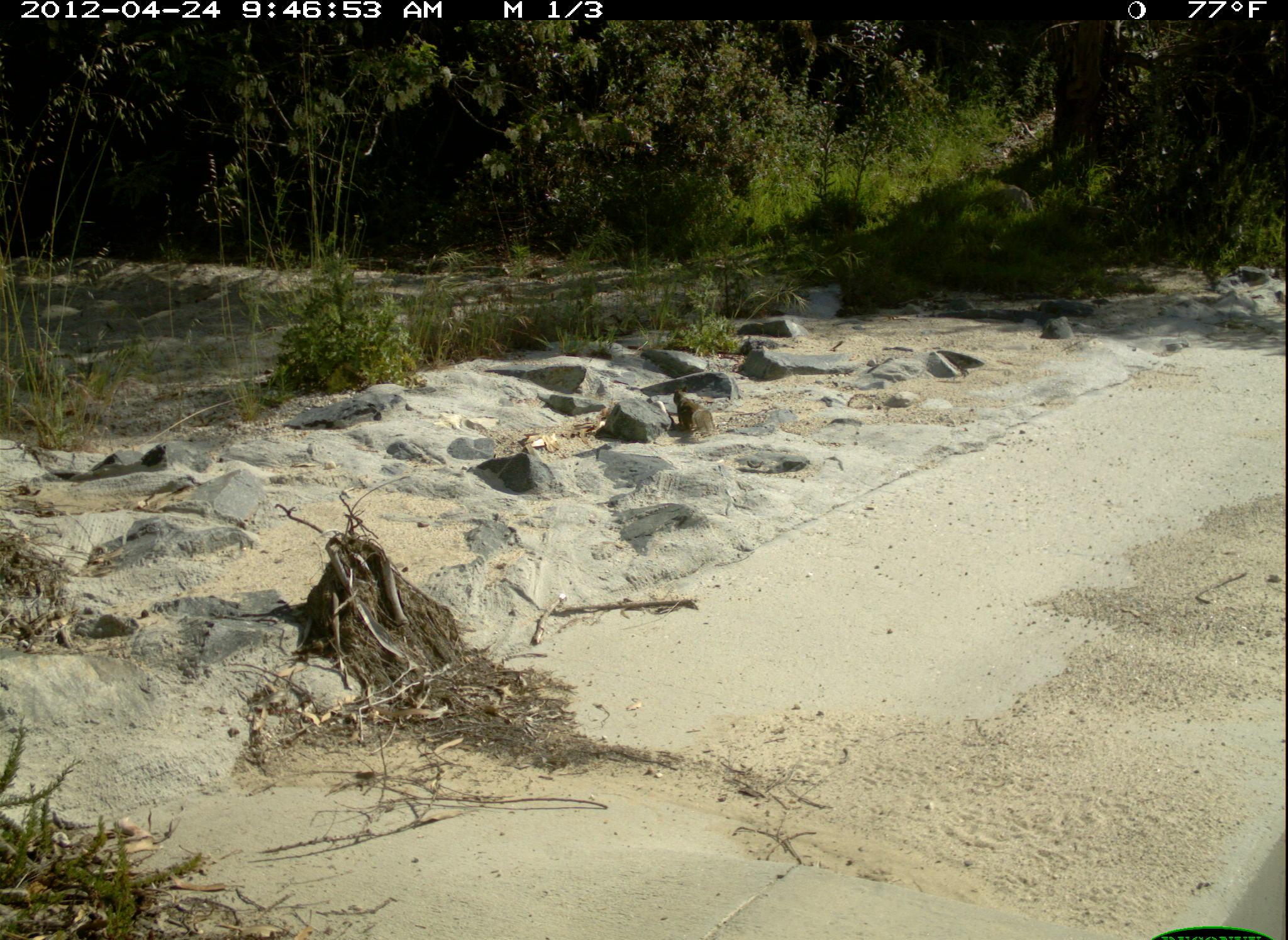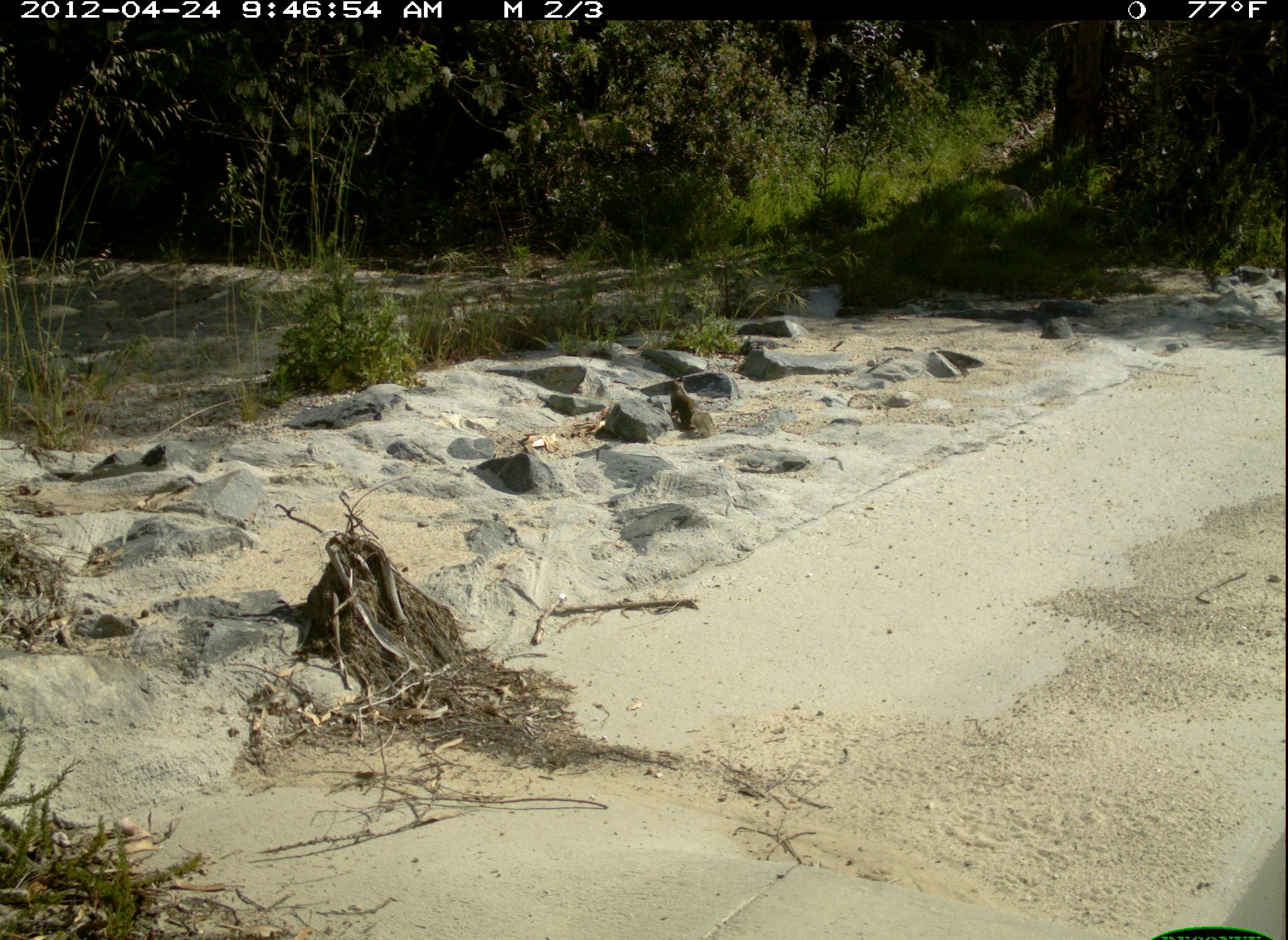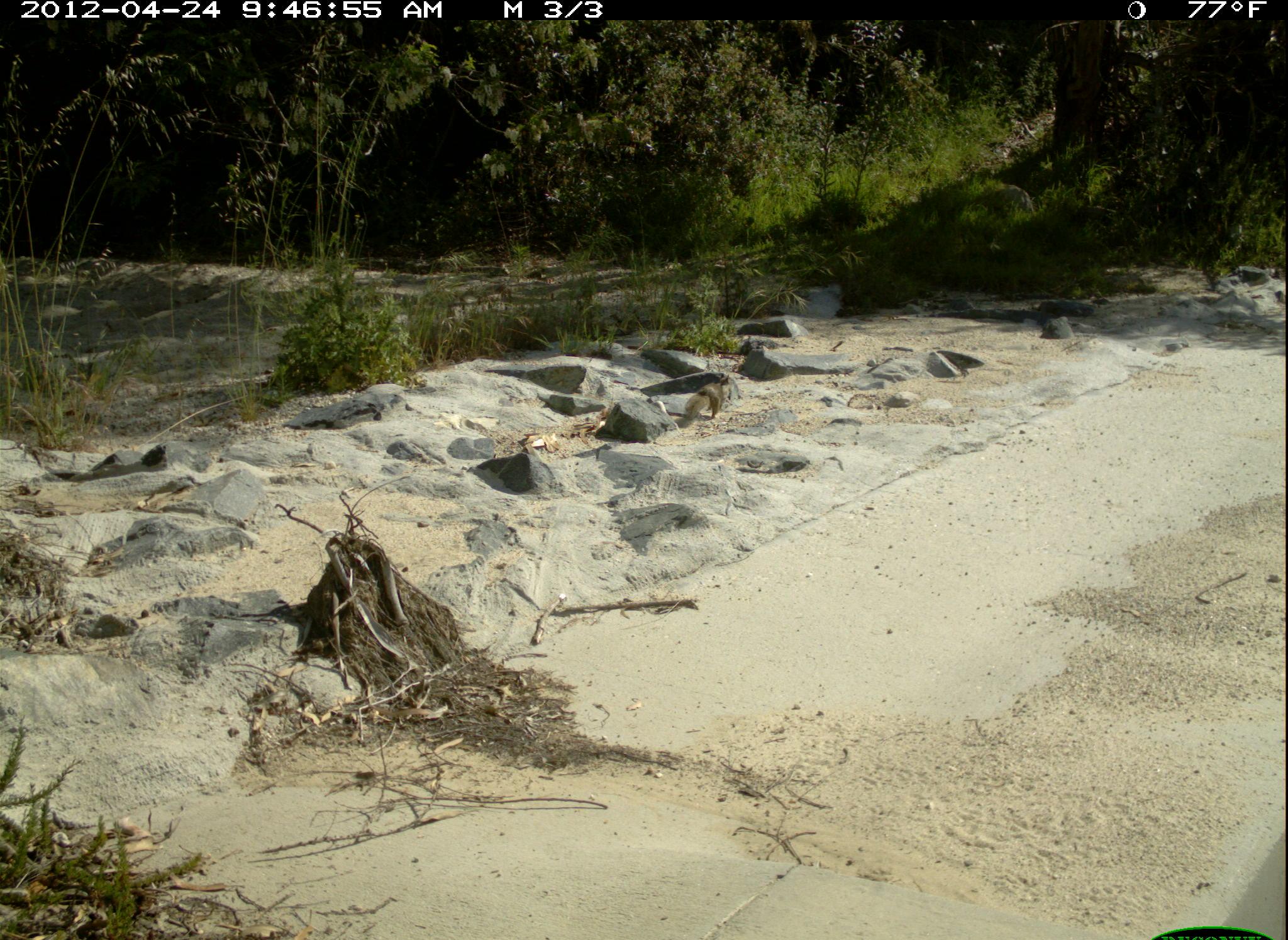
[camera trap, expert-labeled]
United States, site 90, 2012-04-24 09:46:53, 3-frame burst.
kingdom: Animalia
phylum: Chordata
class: Mammalia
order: Rodentia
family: Sciuridae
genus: Sciurus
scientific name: Sciurus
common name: squirrel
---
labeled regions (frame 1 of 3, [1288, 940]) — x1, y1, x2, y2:
squirrel: 670, 383, 723, 443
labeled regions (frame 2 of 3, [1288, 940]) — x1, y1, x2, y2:
squirrel: 663, 372, 721, 446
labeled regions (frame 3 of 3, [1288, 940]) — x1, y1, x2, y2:
squirrel: 678, 370, 737, 437